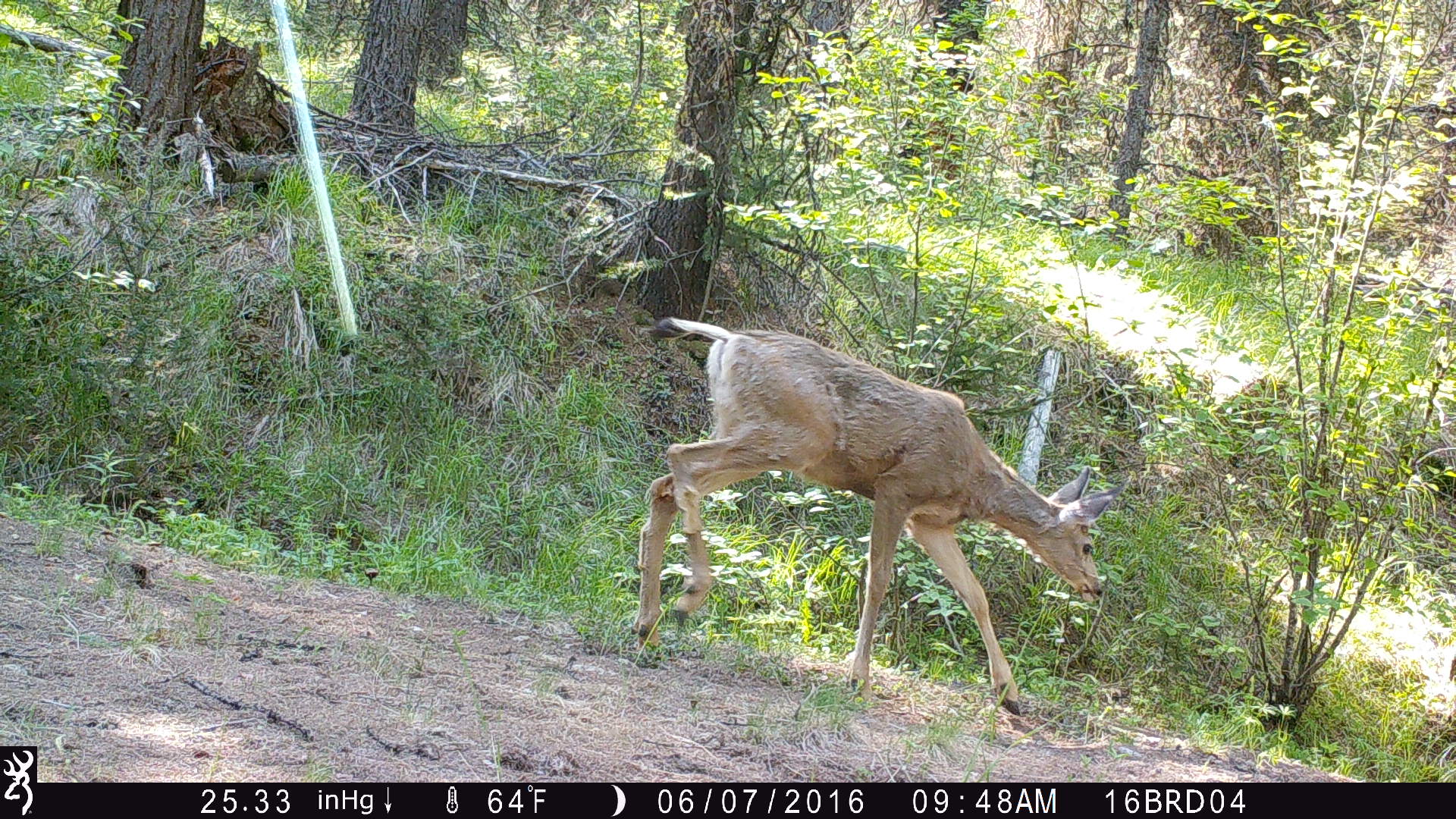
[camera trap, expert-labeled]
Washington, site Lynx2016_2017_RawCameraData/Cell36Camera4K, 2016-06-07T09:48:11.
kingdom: Animalia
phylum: Chordata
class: Mammalia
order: Artiodactyla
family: Cervidae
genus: Odocoileus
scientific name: Odocoileus hemionus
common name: mule deer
Odocoileus hemionus (mule deer). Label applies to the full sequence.